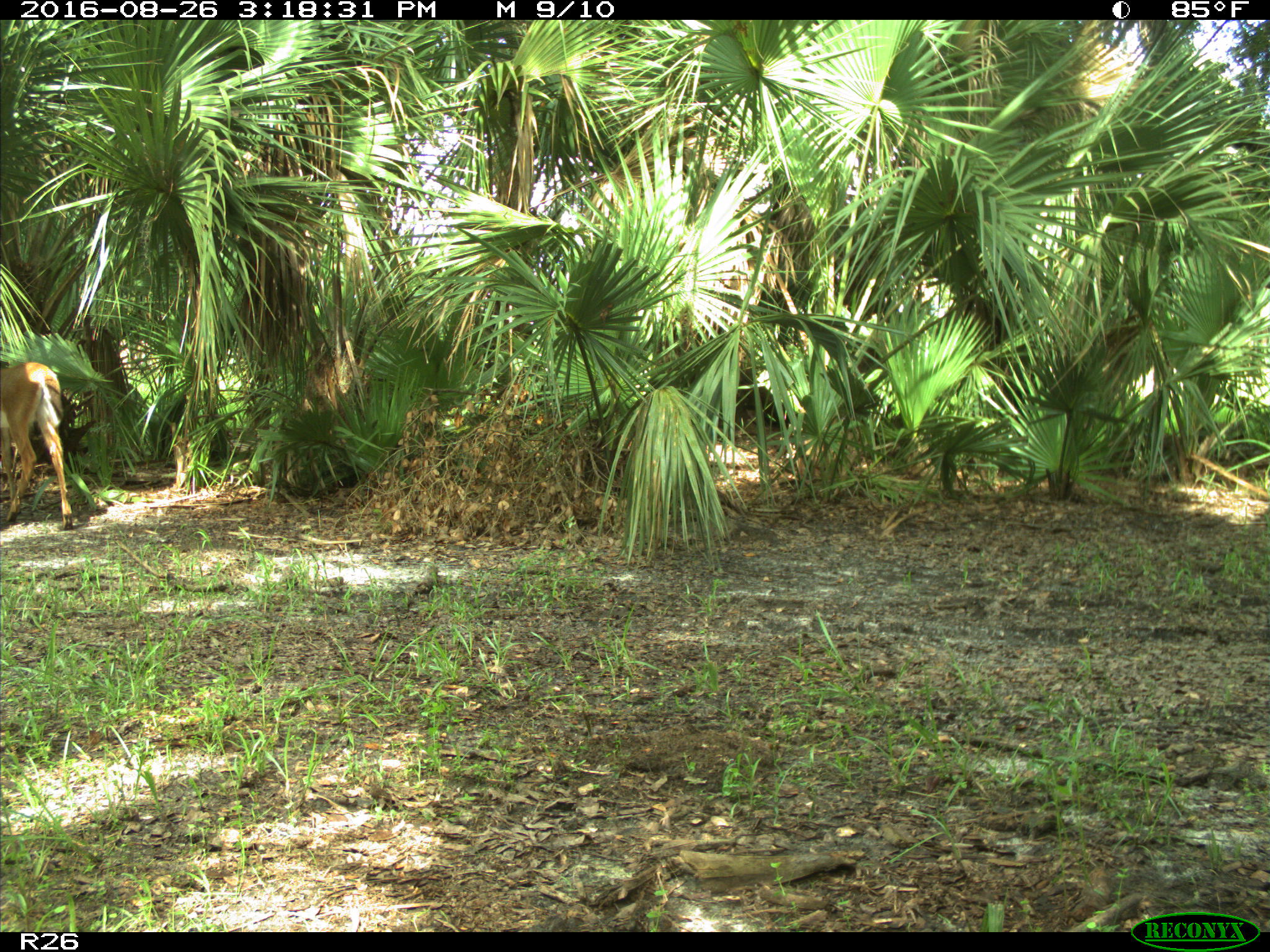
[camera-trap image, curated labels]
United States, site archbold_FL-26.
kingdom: Animalia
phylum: Chordata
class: Mammalia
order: Artiodactyla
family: Cervidae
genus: Odocoileus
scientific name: Odocoileus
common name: deer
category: unidentified deer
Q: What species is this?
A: Unidentified deer (deer) (Odocoileus).